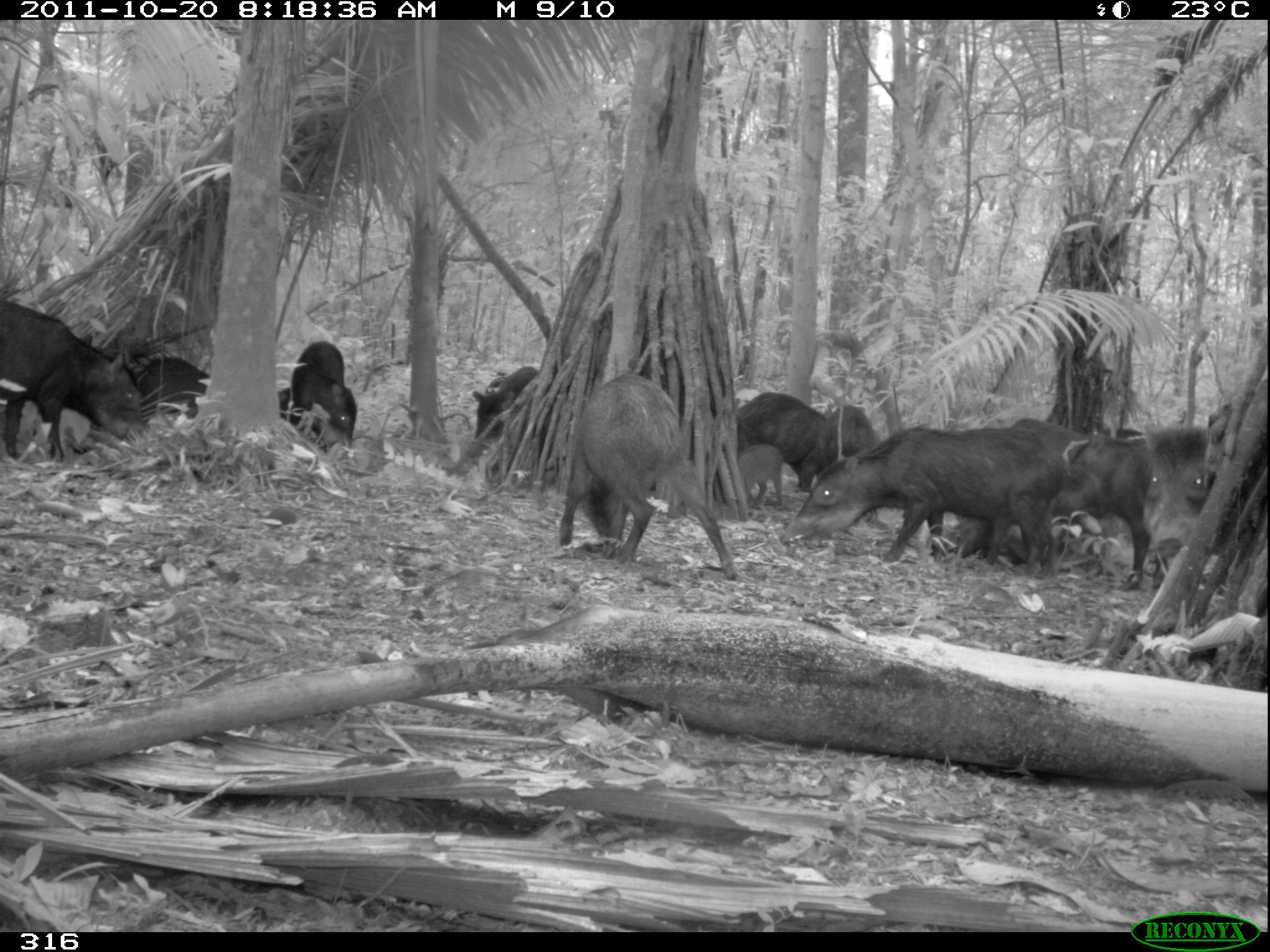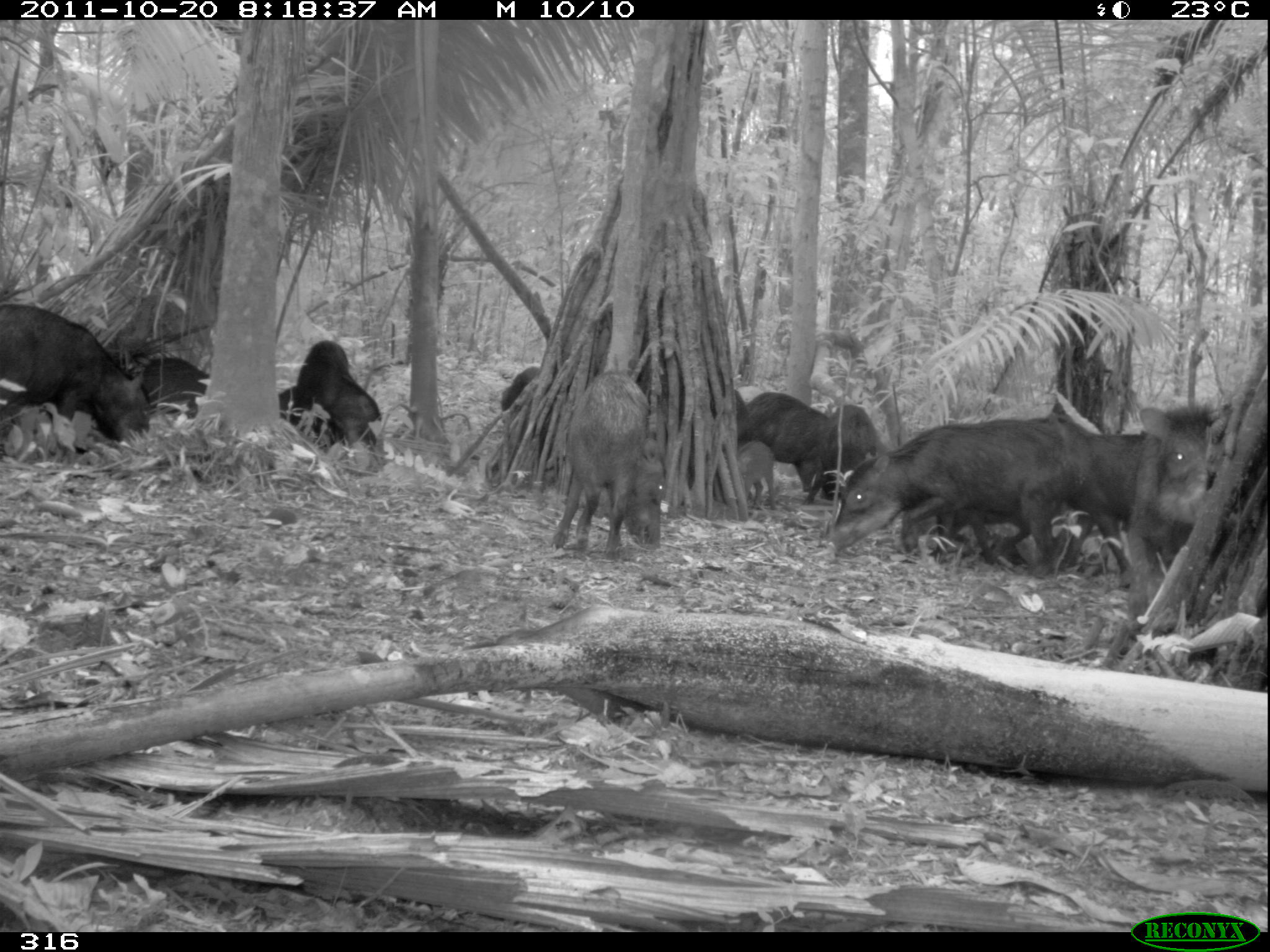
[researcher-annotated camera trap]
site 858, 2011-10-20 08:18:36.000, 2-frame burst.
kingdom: Animalia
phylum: Chordata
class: Mammalia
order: Artiodactyla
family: Tayassuidae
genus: Tayassu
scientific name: Tayassu pecari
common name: white-lipped peccary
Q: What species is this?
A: Tayassu pecari (white-lipped peccary).